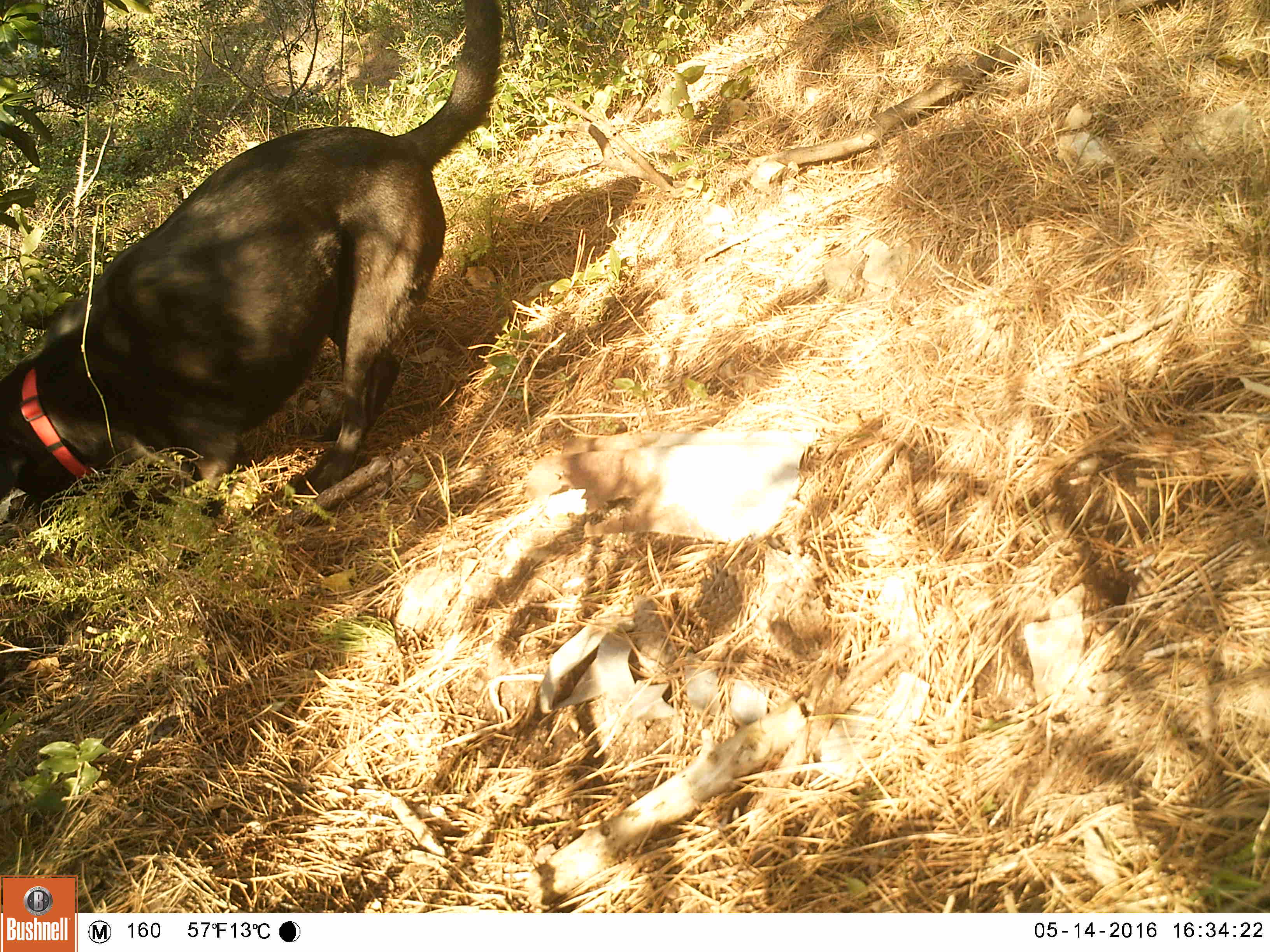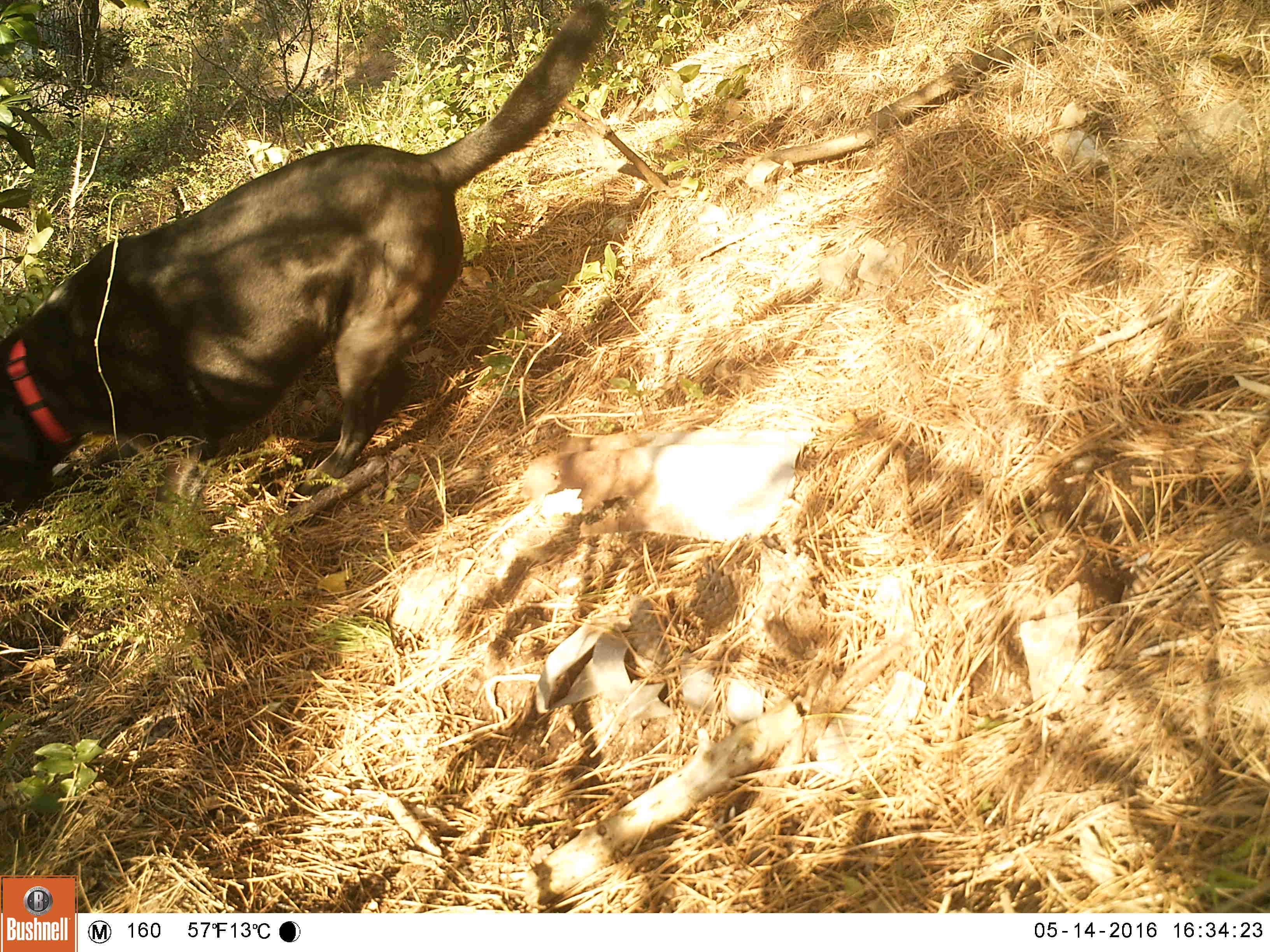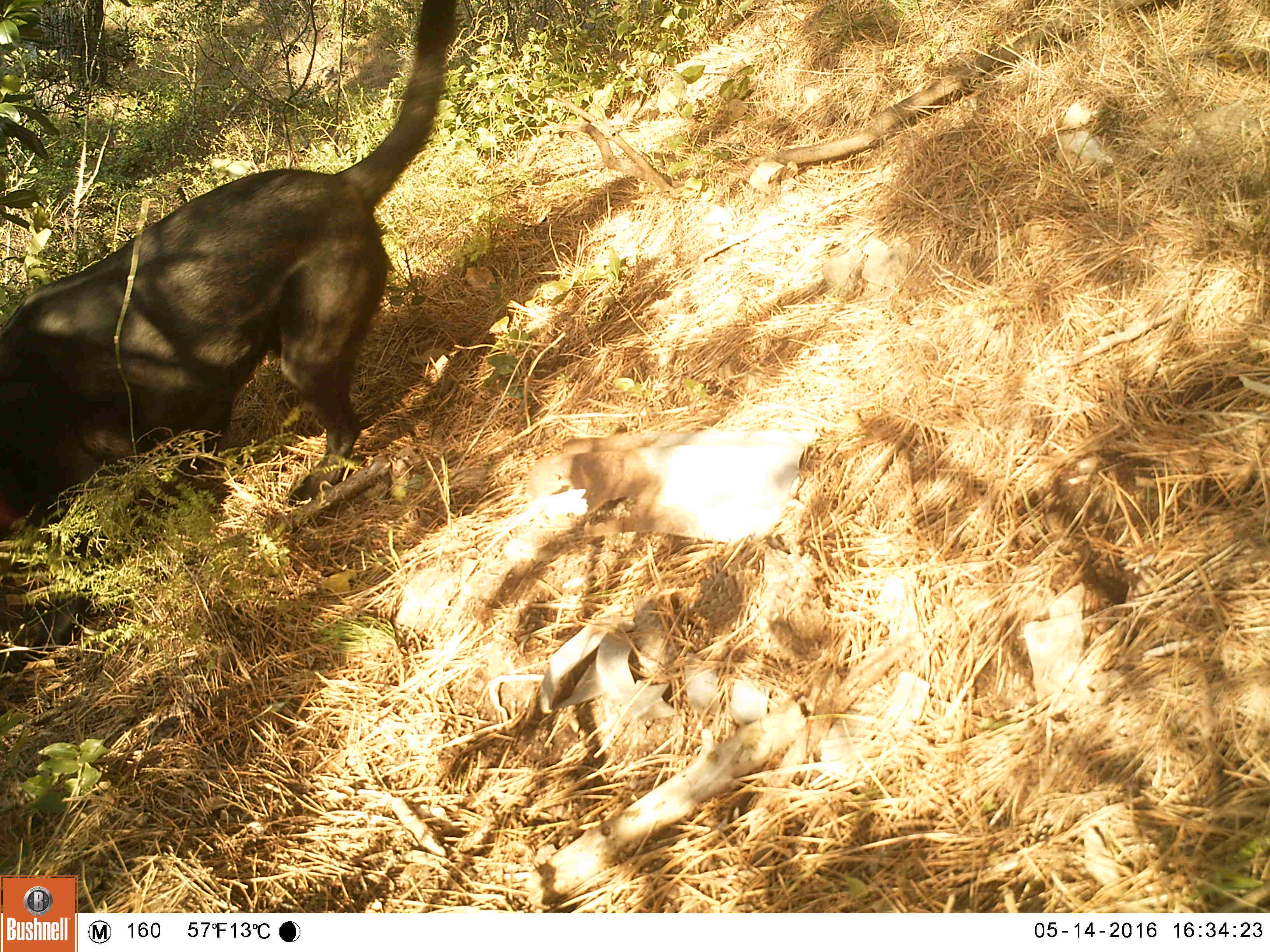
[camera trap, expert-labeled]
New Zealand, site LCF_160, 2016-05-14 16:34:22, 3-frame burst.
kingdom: Animalia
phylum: Chordata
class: Mammalia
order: Carnivora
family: Canidae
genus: Canis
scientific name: Canis familiaris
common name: domestic dog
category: dog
Dog (domestic dog) (Canis familiaris).